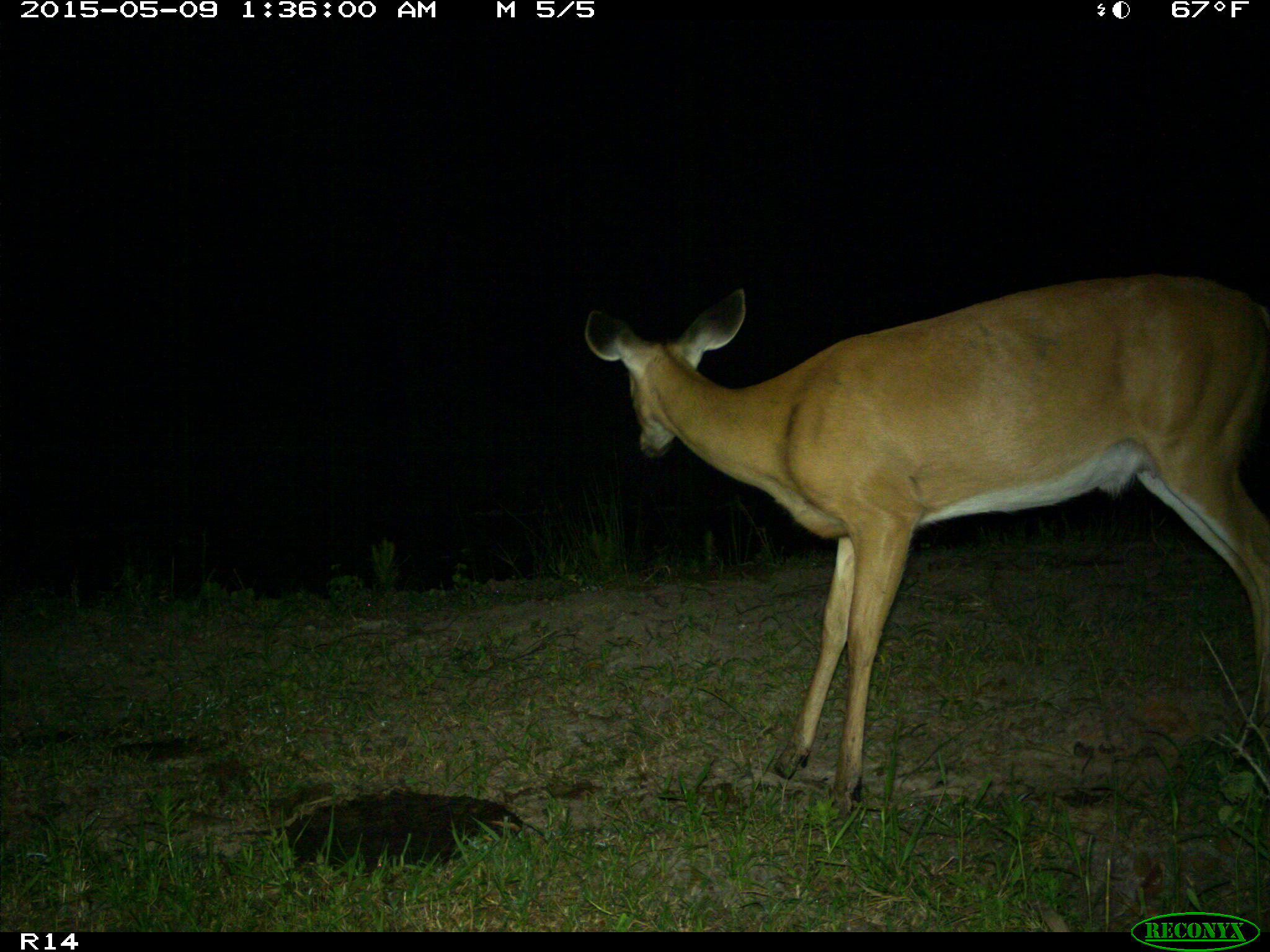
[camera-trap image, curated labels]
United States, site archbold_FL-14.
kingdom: Animalia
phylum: Chordata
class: Mammalia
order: Artiodactyla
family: Cervidae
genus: Odocoileus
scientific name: Odocoileus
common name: deer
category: unidentified deer